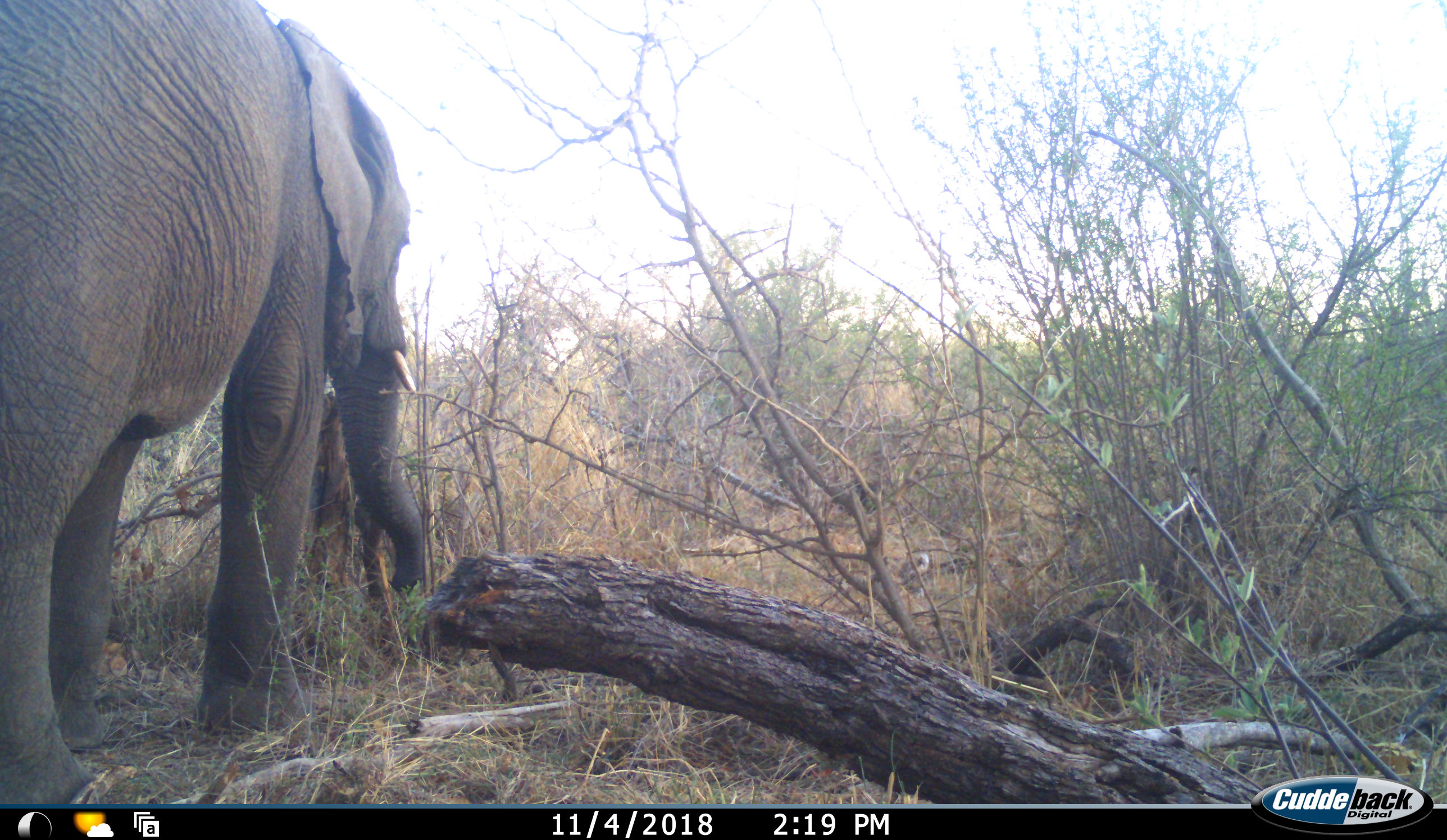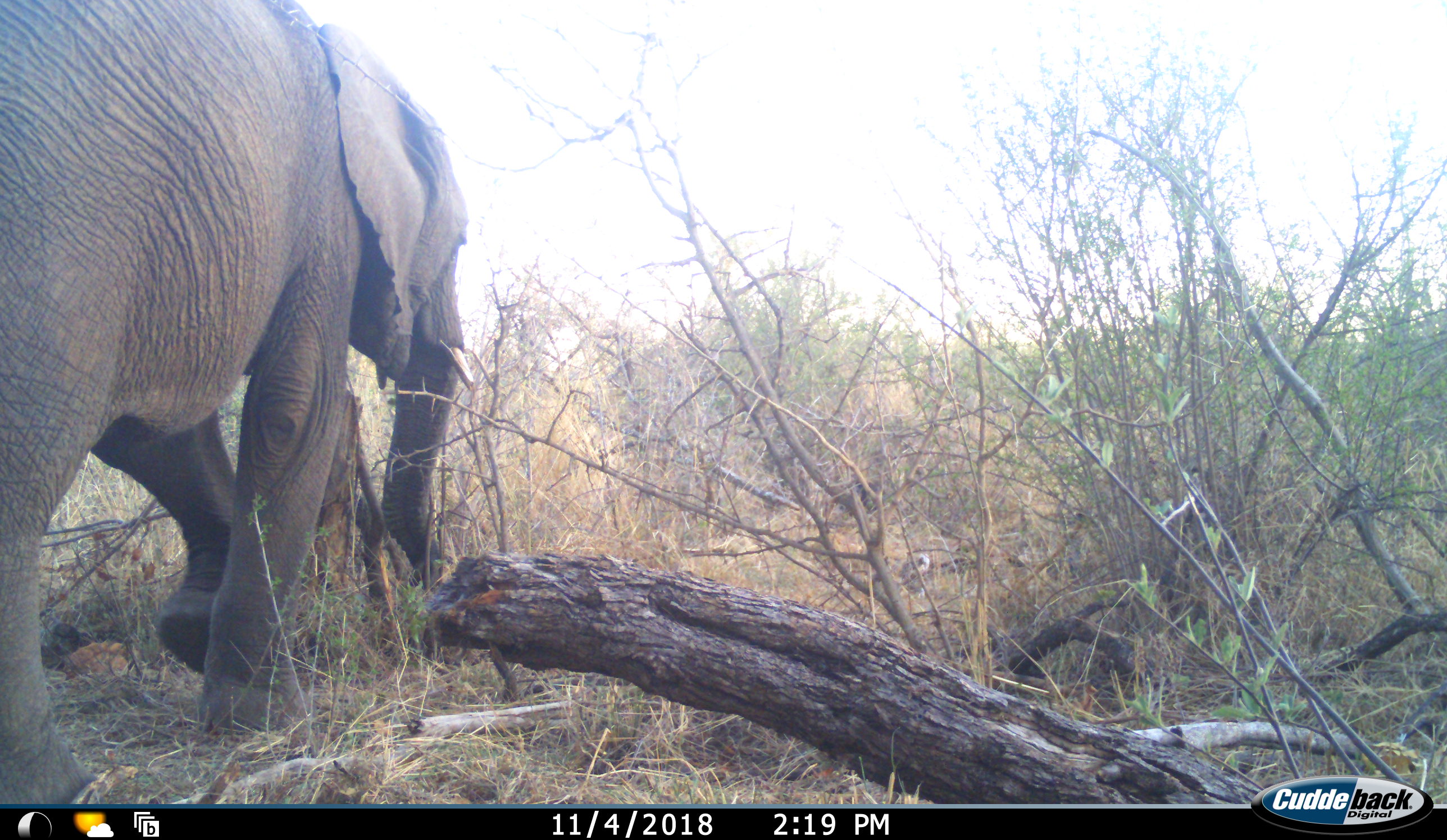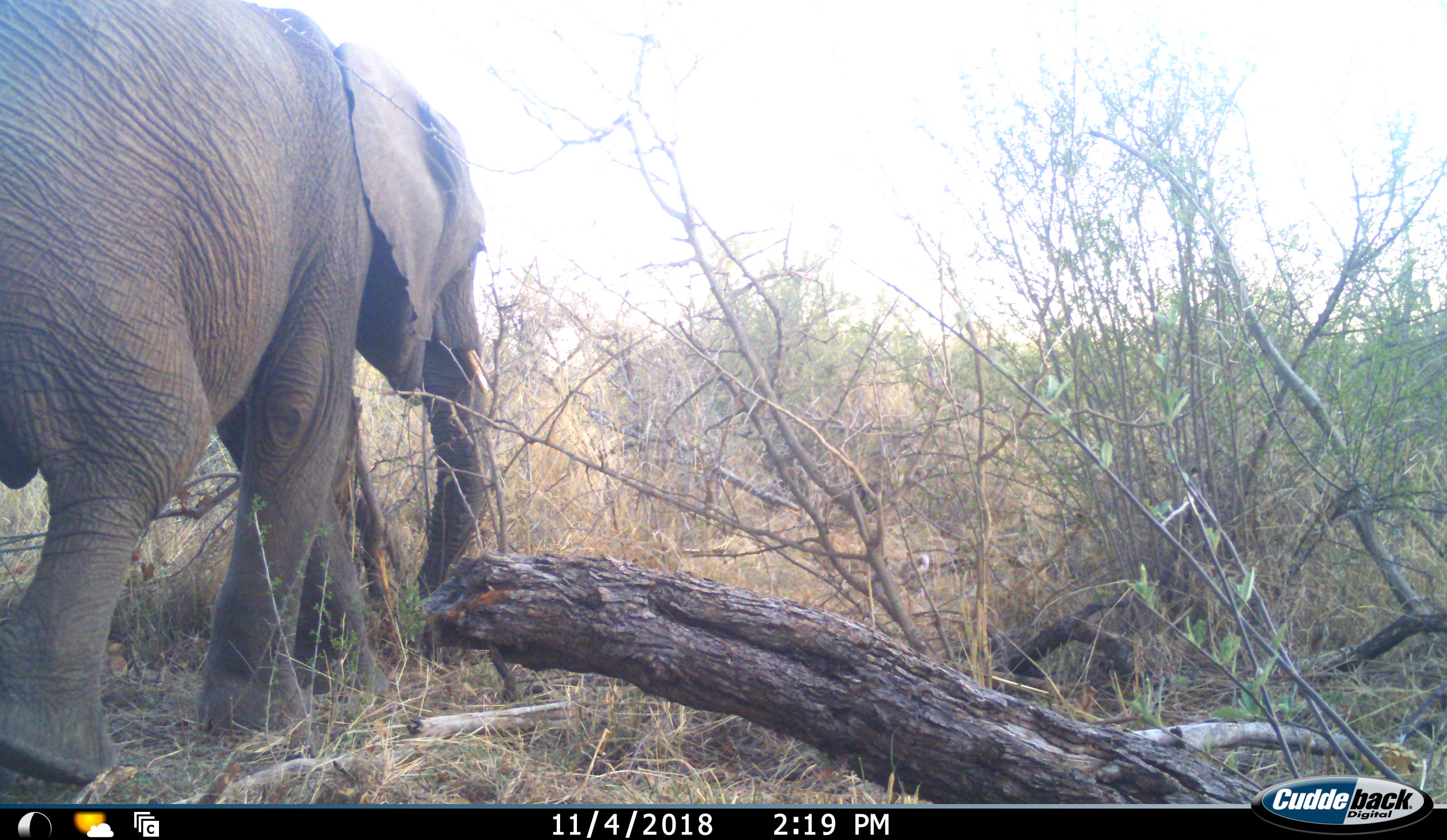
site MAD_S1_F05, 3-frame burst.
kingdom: Animalia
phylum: Chordata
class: Mammalia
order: Proboscidea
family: Elephantidae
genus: Loxodonta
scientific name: Loxodonta africana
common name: african bush elephant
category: elephant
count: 1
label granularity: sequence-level